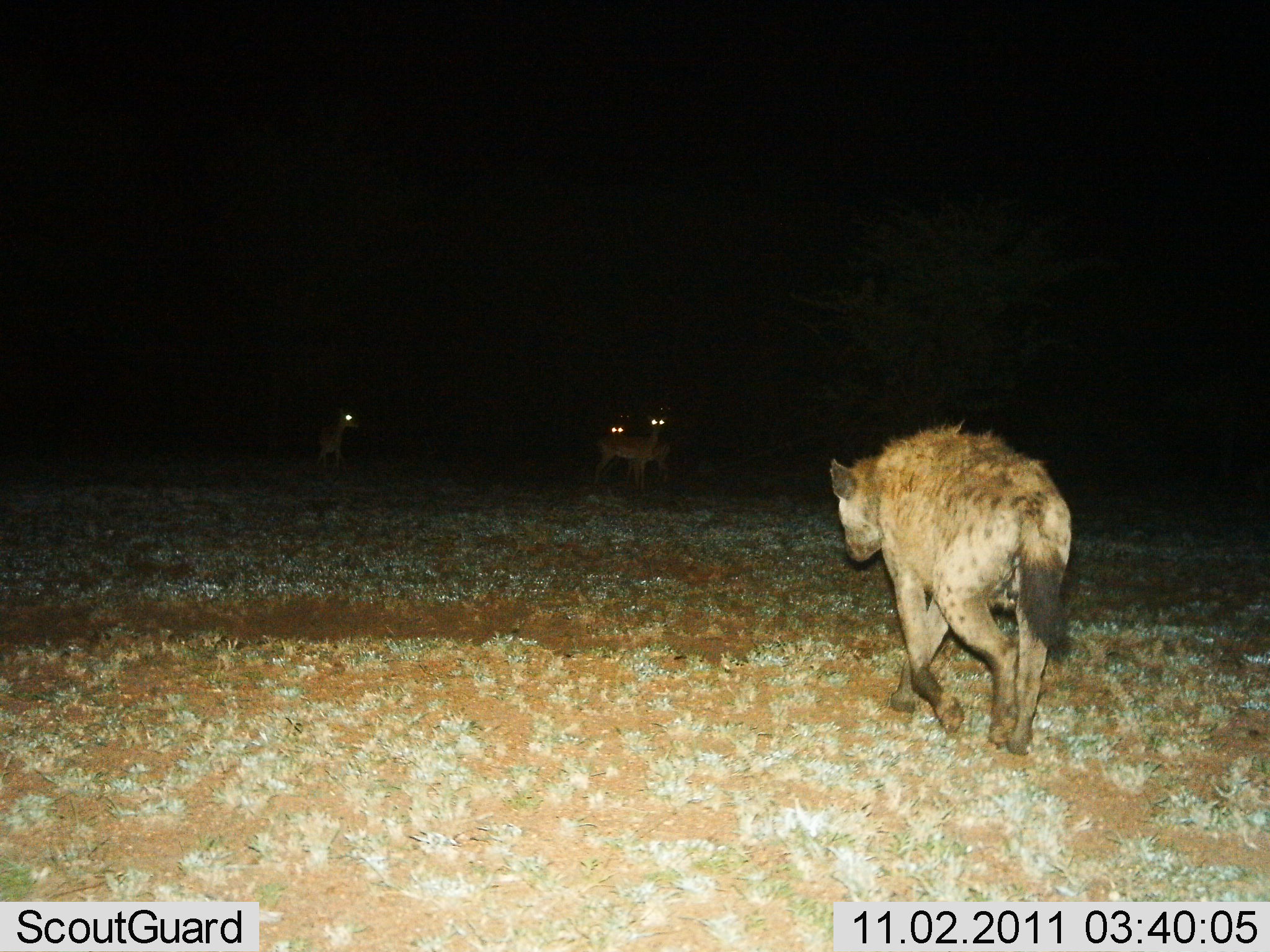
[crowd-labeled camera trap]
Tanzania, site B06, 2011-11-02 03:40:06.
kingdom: Animalia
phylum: Chordata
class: Mammalia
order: Carnivora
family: Hyaenidae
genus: Crocuta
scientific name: Crocuta crocuta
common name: spotted hyena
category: hyenaspotted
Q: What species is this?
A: Hyenaspotted (spotted hyena) (Crocuta crocuta).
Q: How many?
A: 4.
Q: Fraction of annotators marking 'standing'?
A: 0%.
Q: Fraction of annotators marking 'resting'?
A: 0%.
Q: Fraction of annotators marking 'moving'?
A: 89%.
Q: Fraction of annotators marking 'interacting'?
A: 21%.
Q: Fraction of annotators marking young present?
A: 0%.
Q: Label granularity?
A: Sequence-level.